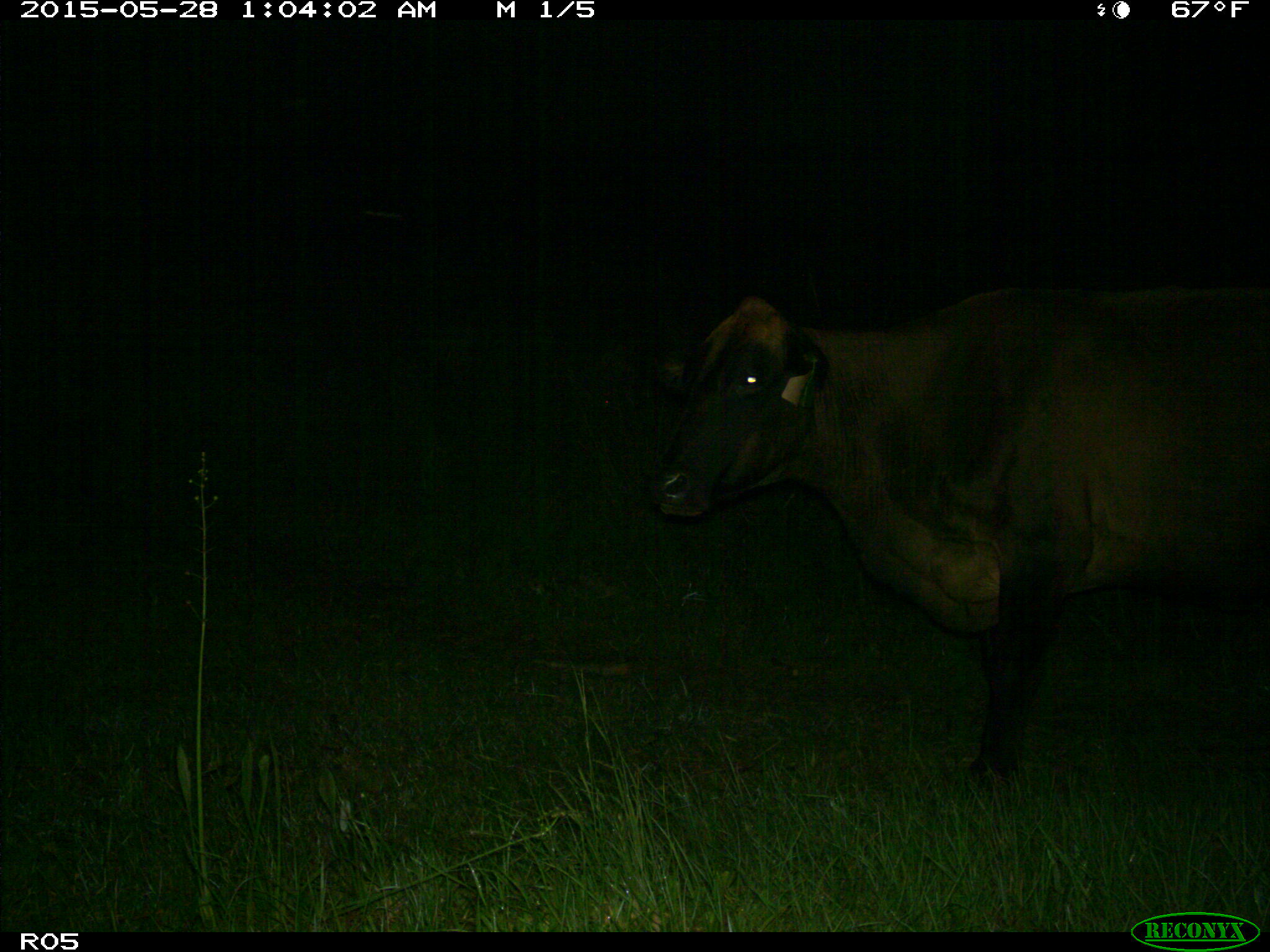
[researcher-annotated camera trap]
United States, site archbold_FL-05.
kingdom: Animalia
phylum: Chordata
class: Mammalia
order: Artiodactyla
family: Bovidae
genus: Bos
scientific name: Bos taurus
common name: domestic cow